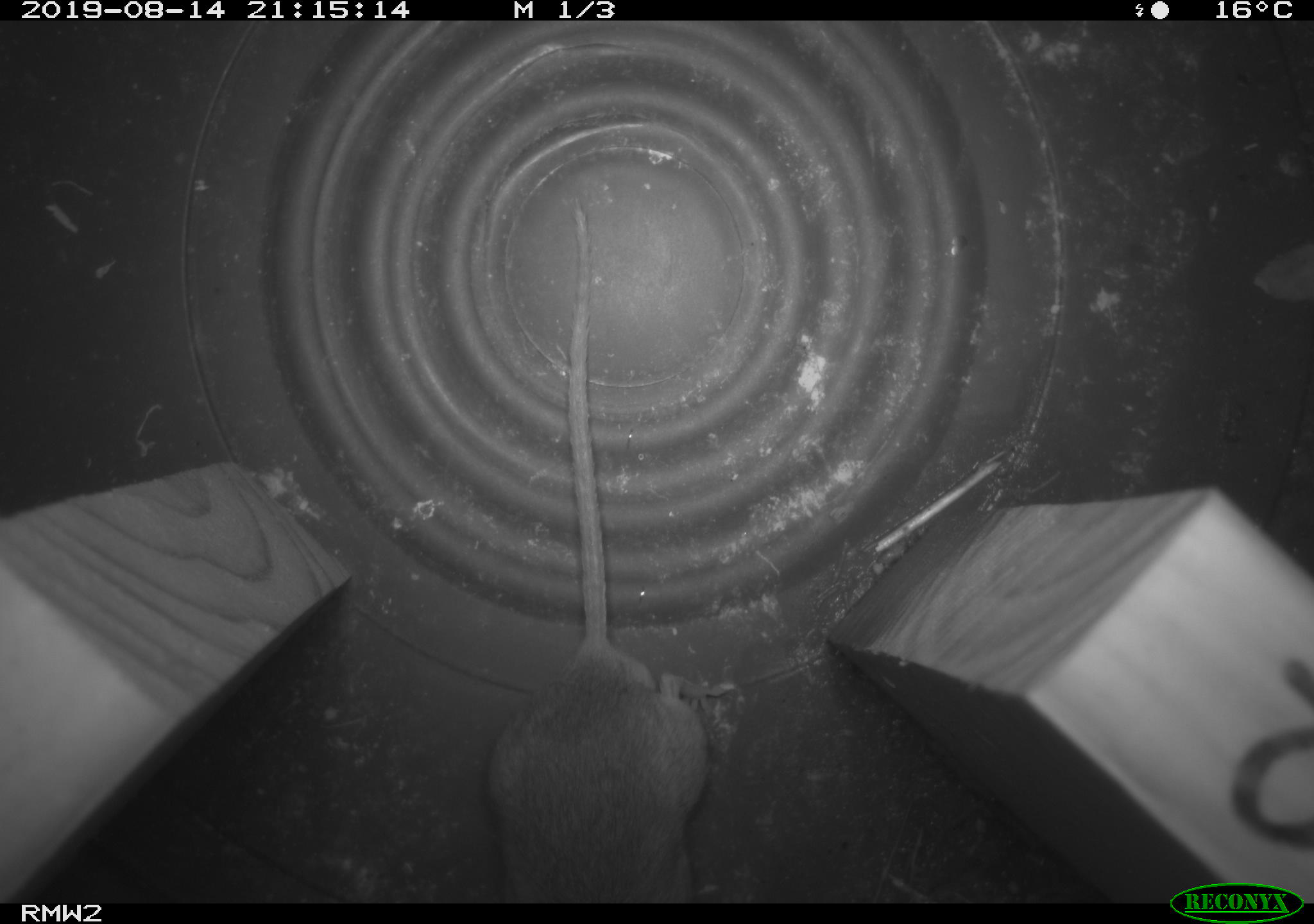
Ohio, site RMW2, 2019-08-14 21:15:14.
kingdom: Animalia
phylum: Chordata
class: Mammalia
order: Rodentia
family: Cricetidae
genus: Peromyscus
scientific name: Peromyscus leucopus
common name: white-footed mouse